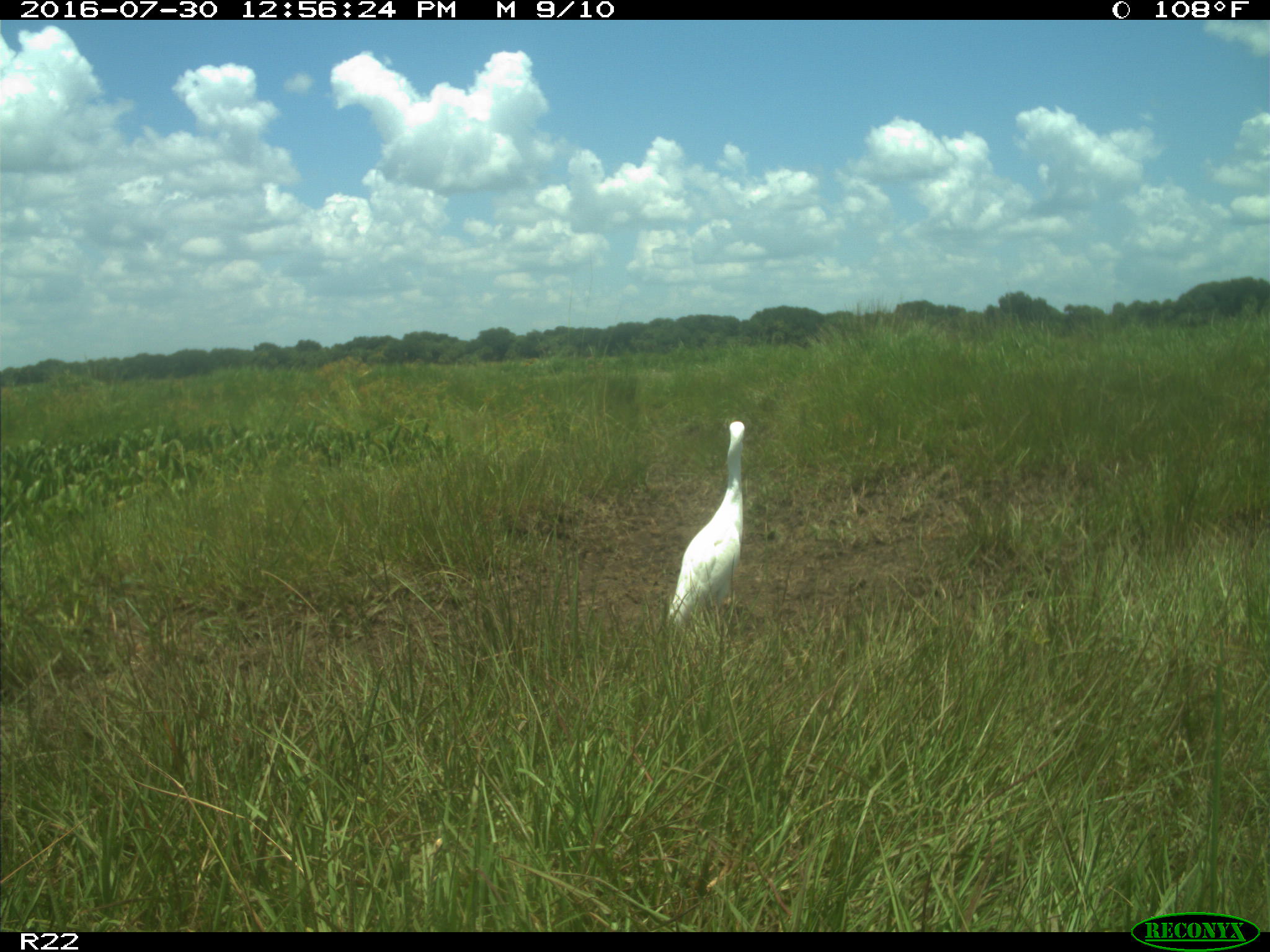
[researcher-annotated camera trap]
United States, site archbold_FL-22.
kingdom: Animalia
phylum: Chordata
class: Aves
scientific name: Aves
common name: birds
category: unidentified bird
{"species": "unidentified bird (birds) (Aves)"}